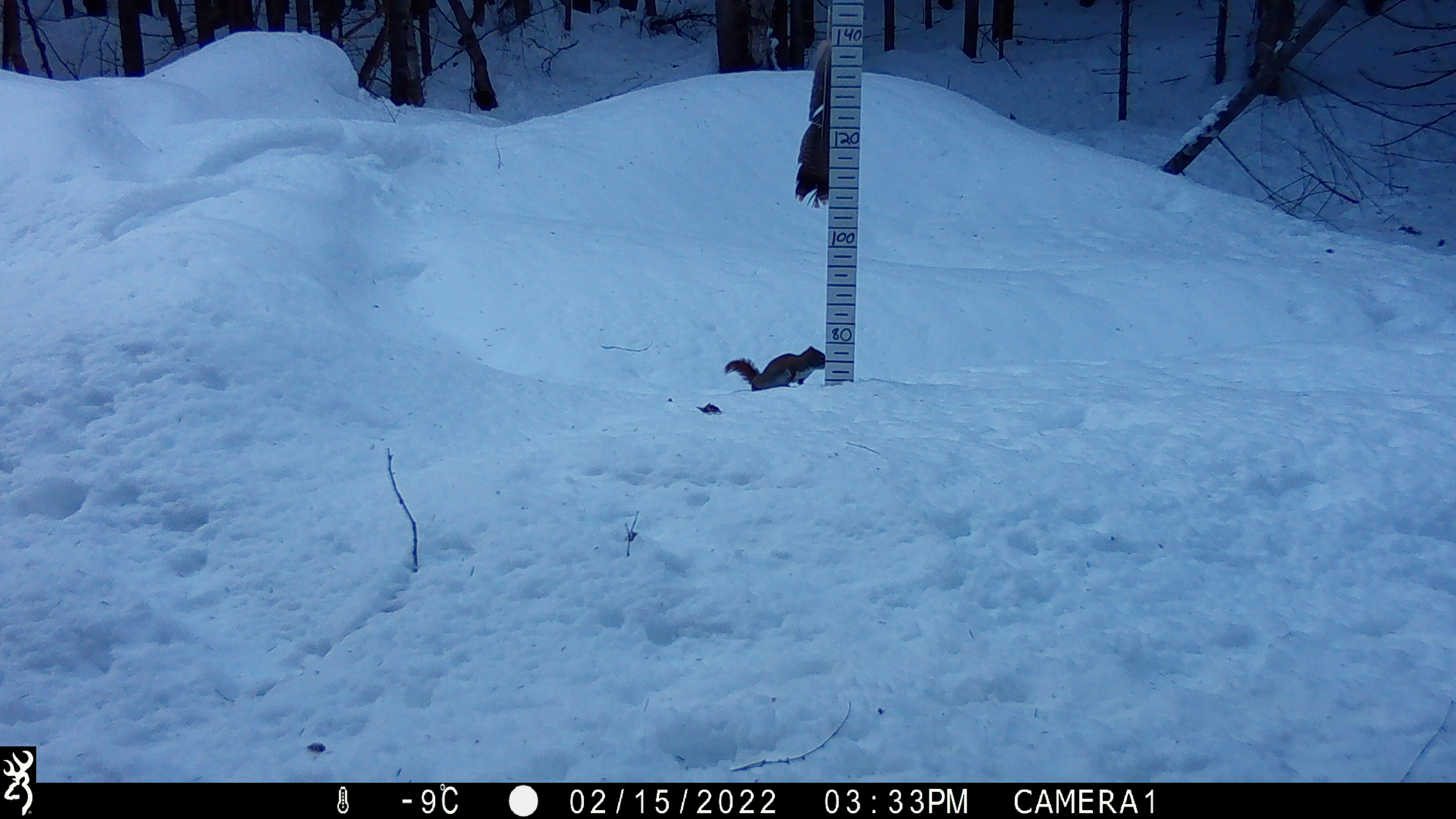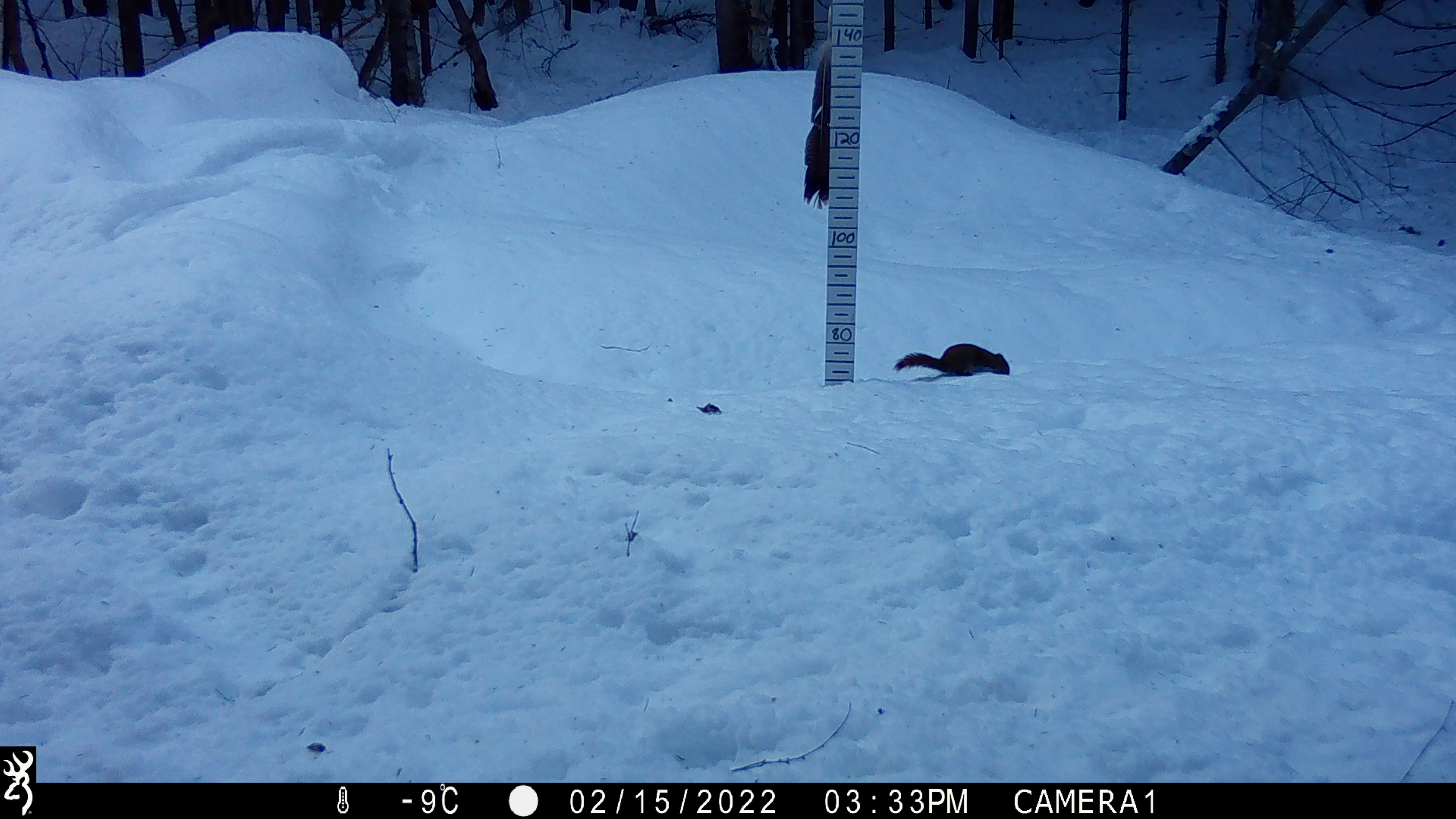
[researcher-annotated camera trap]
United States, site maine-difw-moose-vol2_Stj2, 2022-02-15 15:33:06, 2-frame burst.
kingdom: Animalia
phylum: Chordata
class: Mammalia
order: Rodentia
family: Sciuridae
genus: Tamiasciurus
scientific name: Tamiasciurus hudsonicus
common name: red squirrel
Red squirrel (Tamiasciurus hudsonicus).